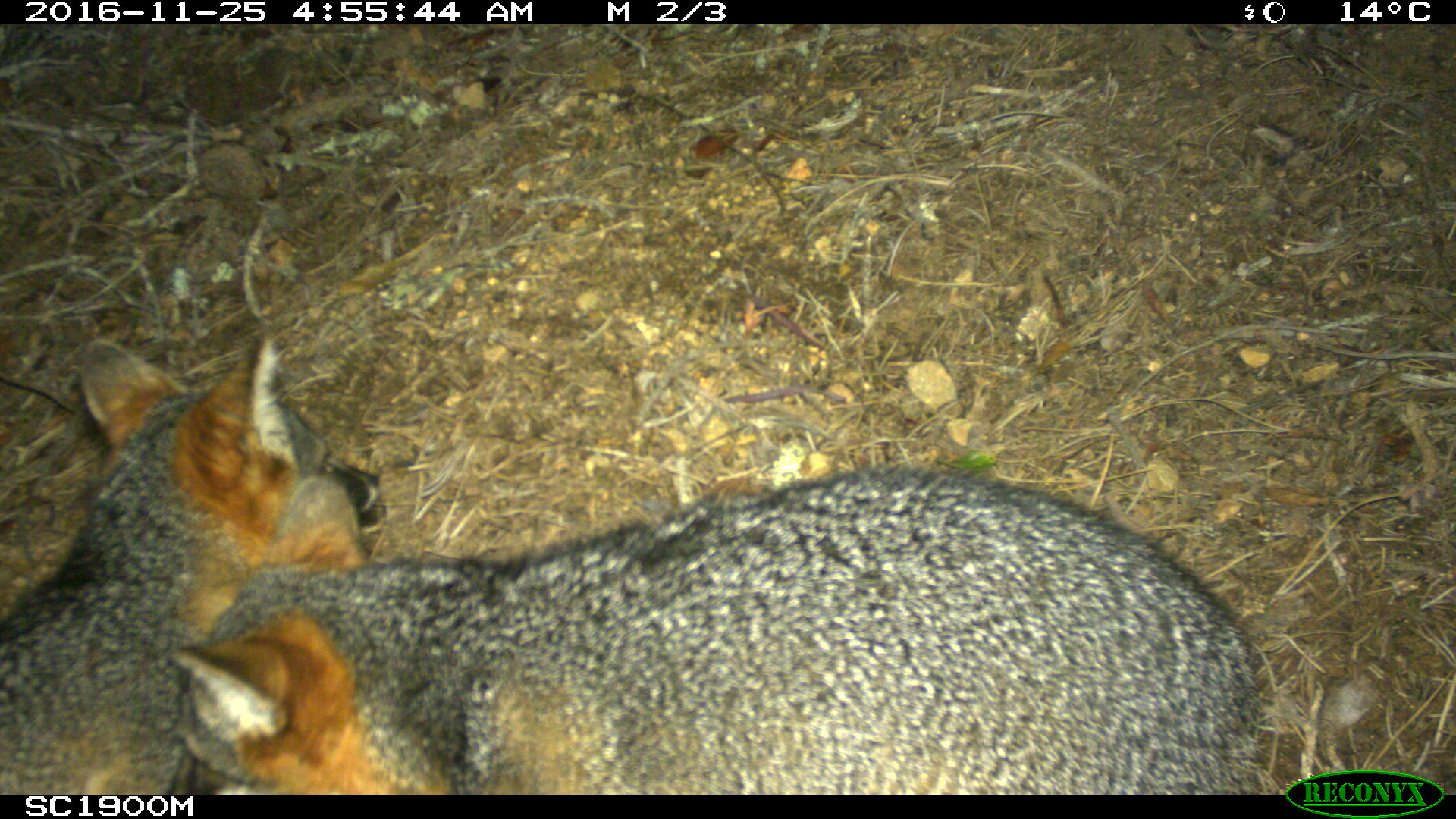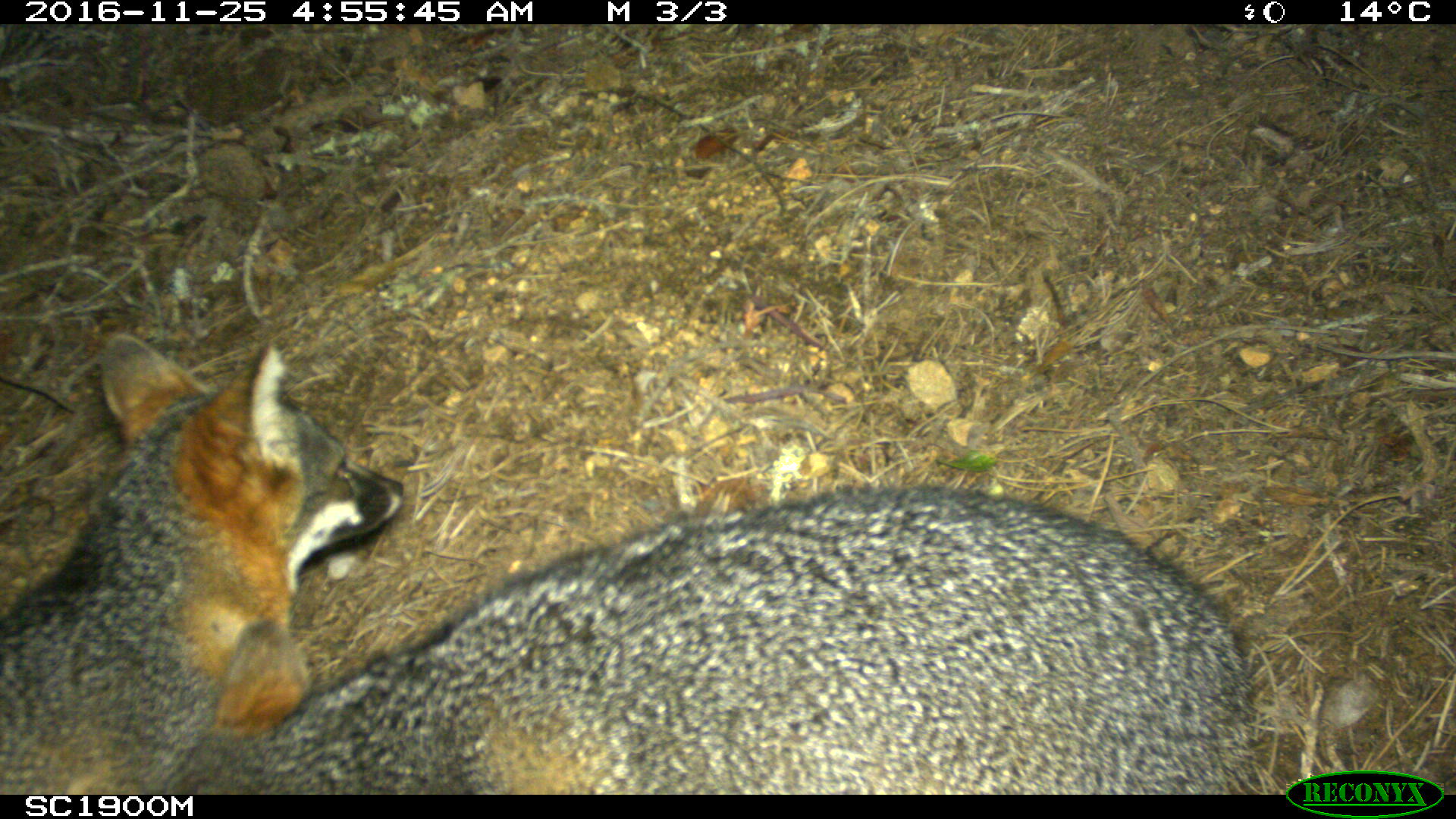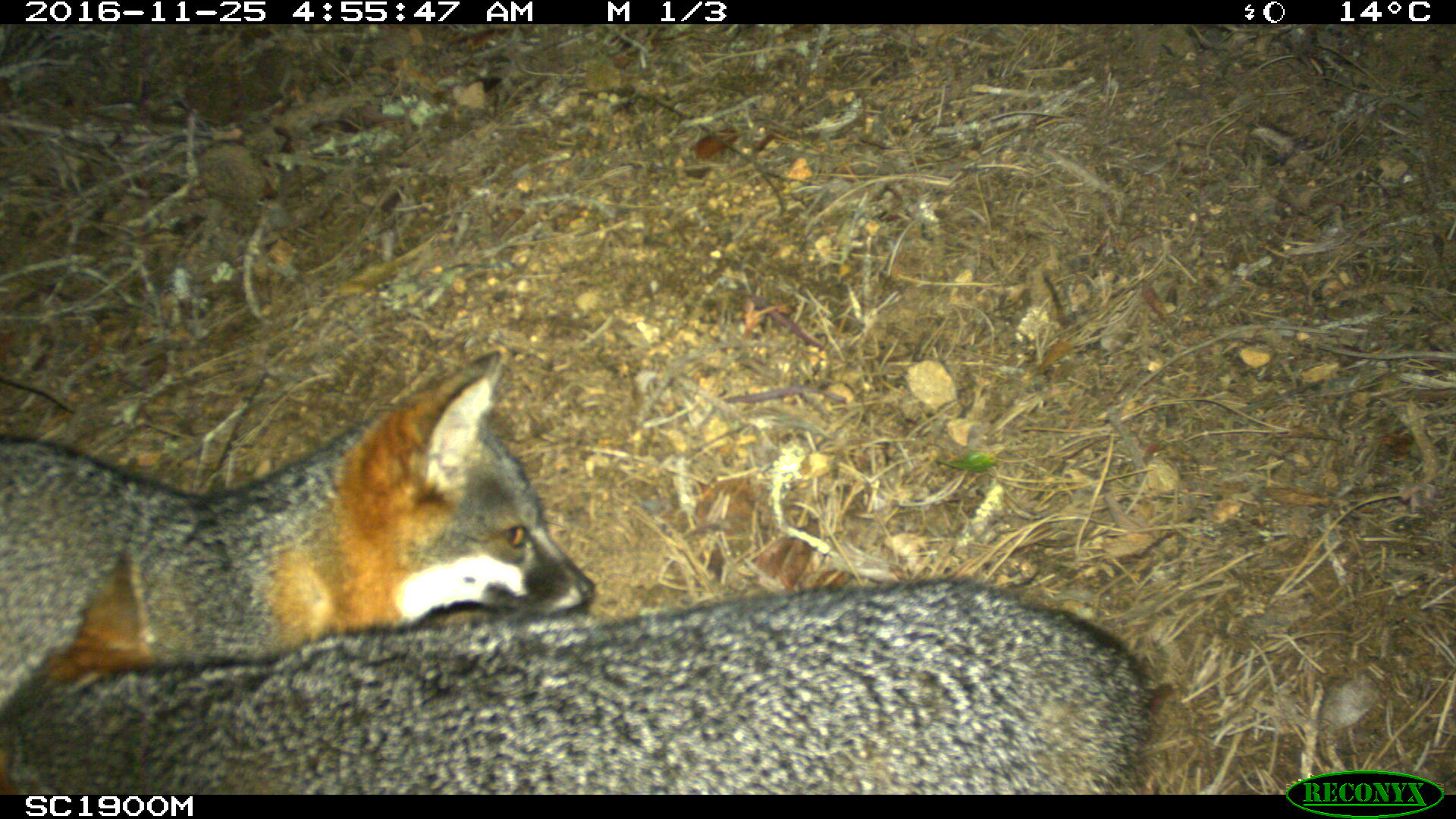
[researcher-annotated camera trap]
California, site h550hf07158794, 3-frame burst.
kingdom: Animalia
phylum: Chordata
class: Mammalia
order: Carnivora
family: Canidae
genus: Urocyon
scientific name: Urocyon littoralis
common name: island fox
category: fox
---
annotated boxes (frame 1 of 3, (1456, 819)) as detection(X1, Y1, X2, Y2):
fox: detection(162, 466, 1257, 795); detection(0, 323, 382, 795)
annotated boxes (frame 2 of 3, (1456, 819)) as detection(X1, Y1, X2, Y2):
fox: detection(162, 486, 1253, 795); detection(0, 337, 403, 795)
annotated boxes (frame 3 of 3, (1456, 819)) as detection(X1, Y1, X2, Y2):
fox: detection(0, 544, 1170, 791); detection(0, 344, 601, 700)